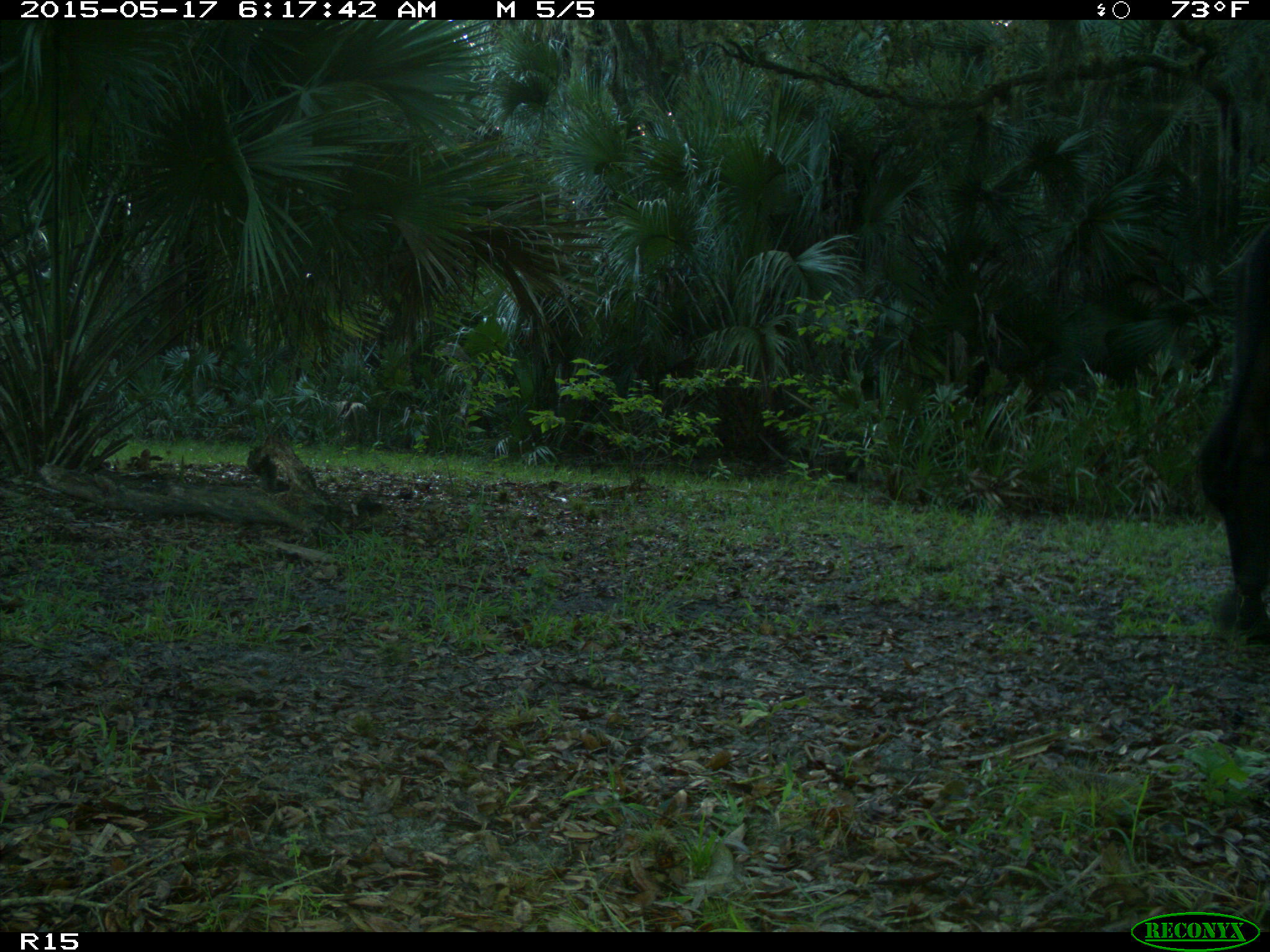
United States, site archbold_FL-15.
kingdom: Animalia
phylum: Chordata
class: Mammalia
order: Artiodactyla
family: Bovidae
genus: Bos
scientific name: Bos taurus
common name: domestic cow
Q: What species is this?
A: Bos taurus (domestic cow).